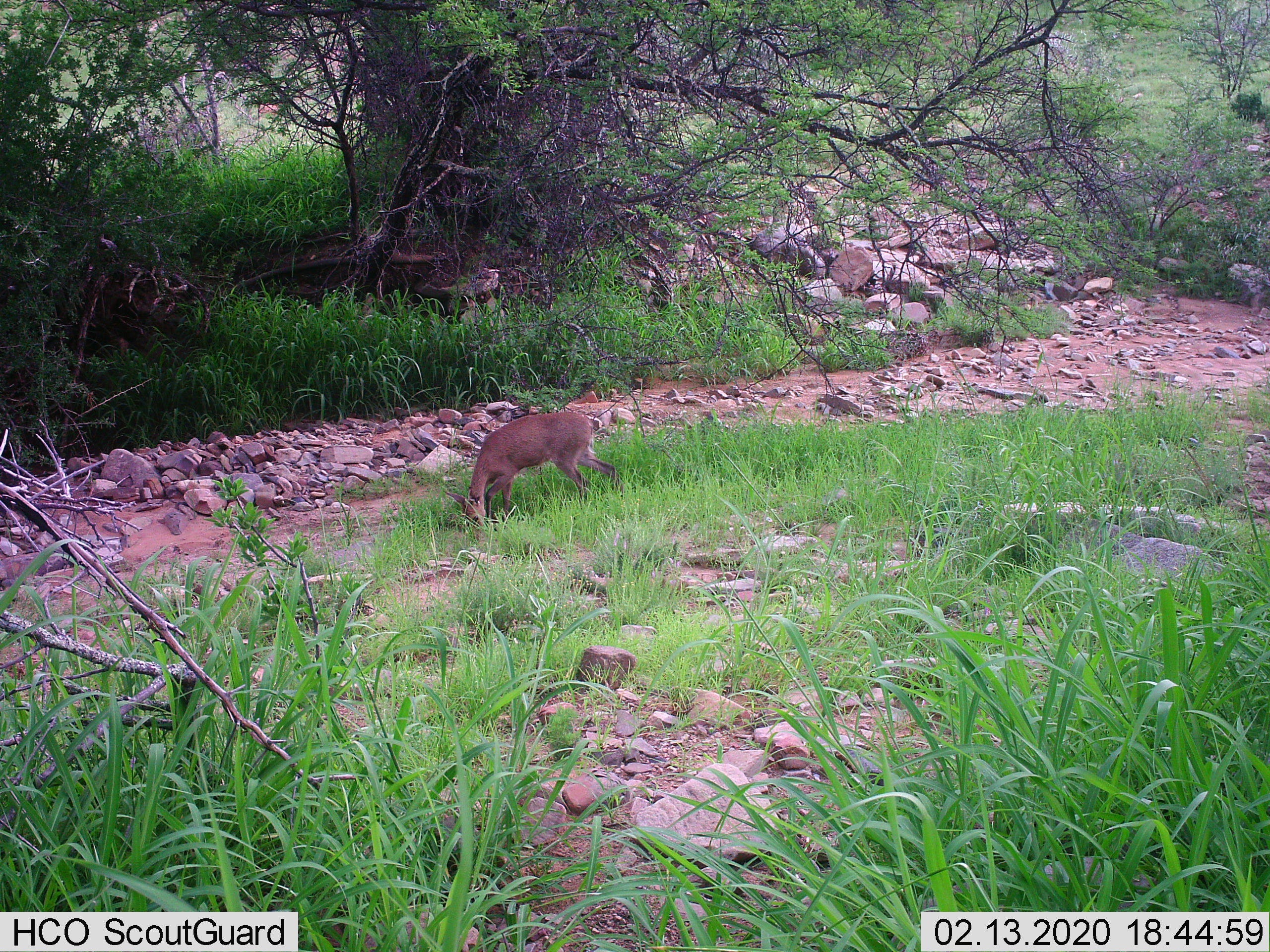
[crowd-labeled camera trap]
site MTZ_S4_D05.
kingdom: Animalia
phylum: Chordata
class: Mammalia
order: Artiodactyla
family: Bovidae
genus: Sylvicapra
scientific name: Sylvicapra grimmia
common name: common duiker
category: duikercommongrey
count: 1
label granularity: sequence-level